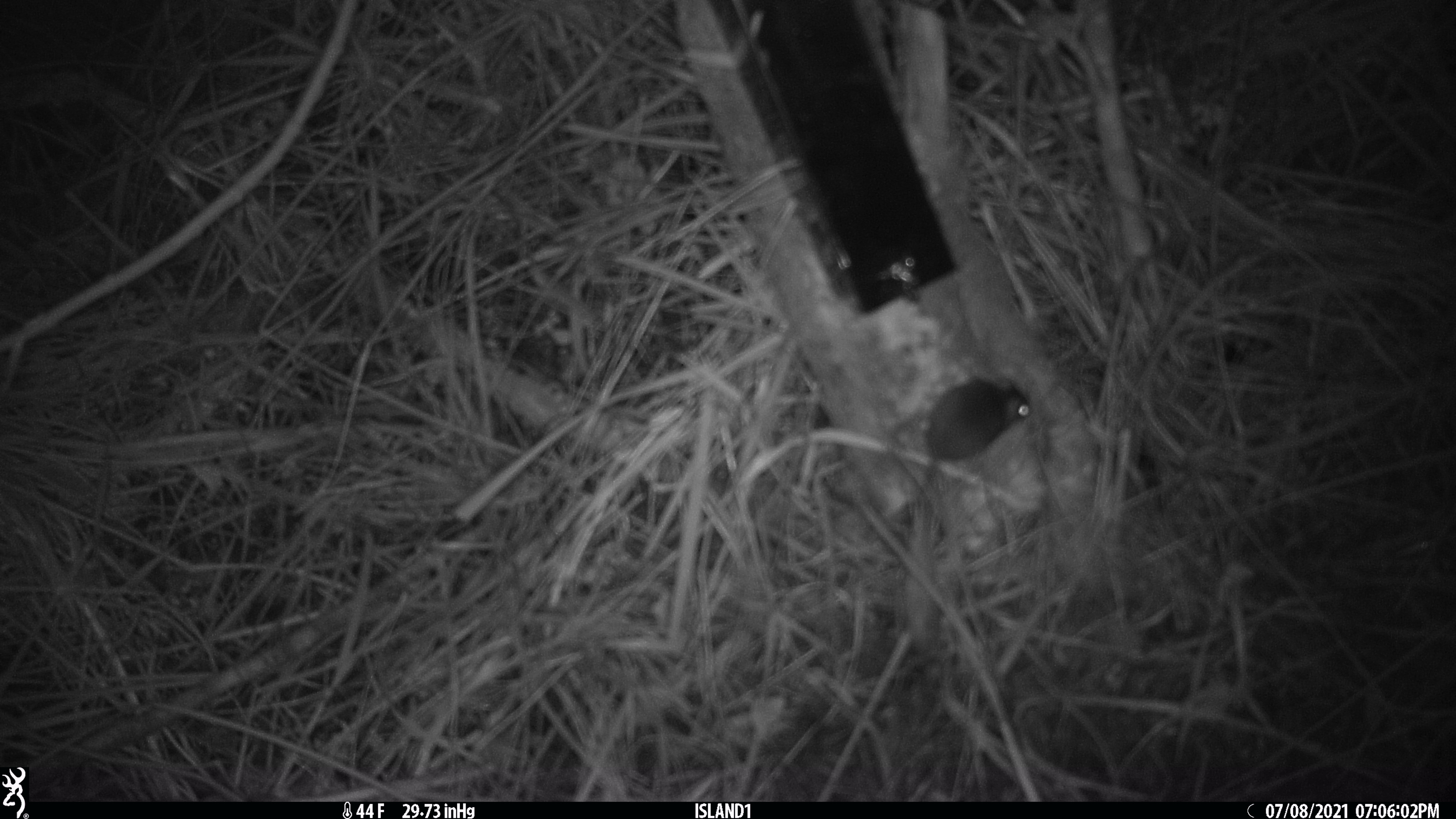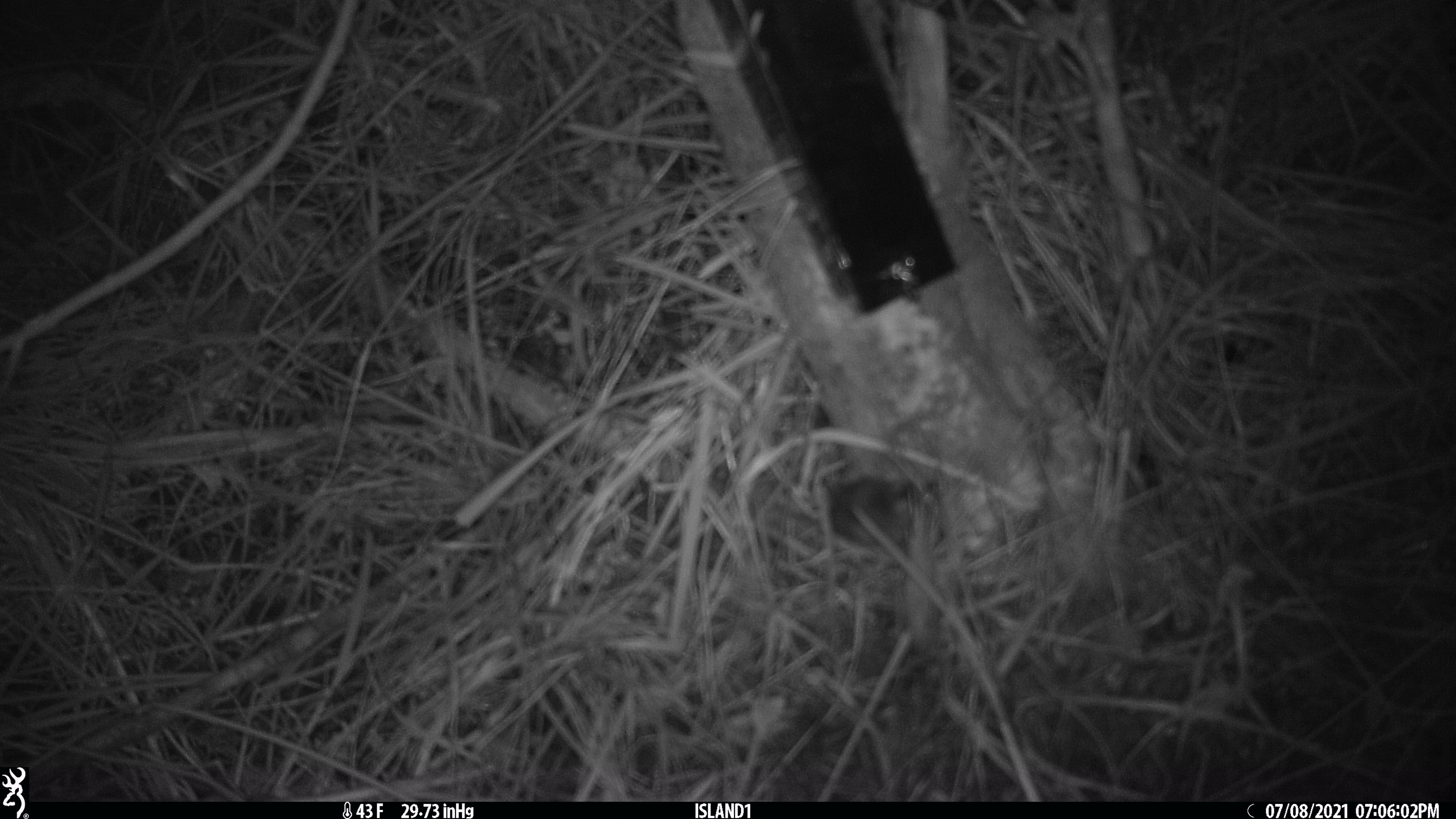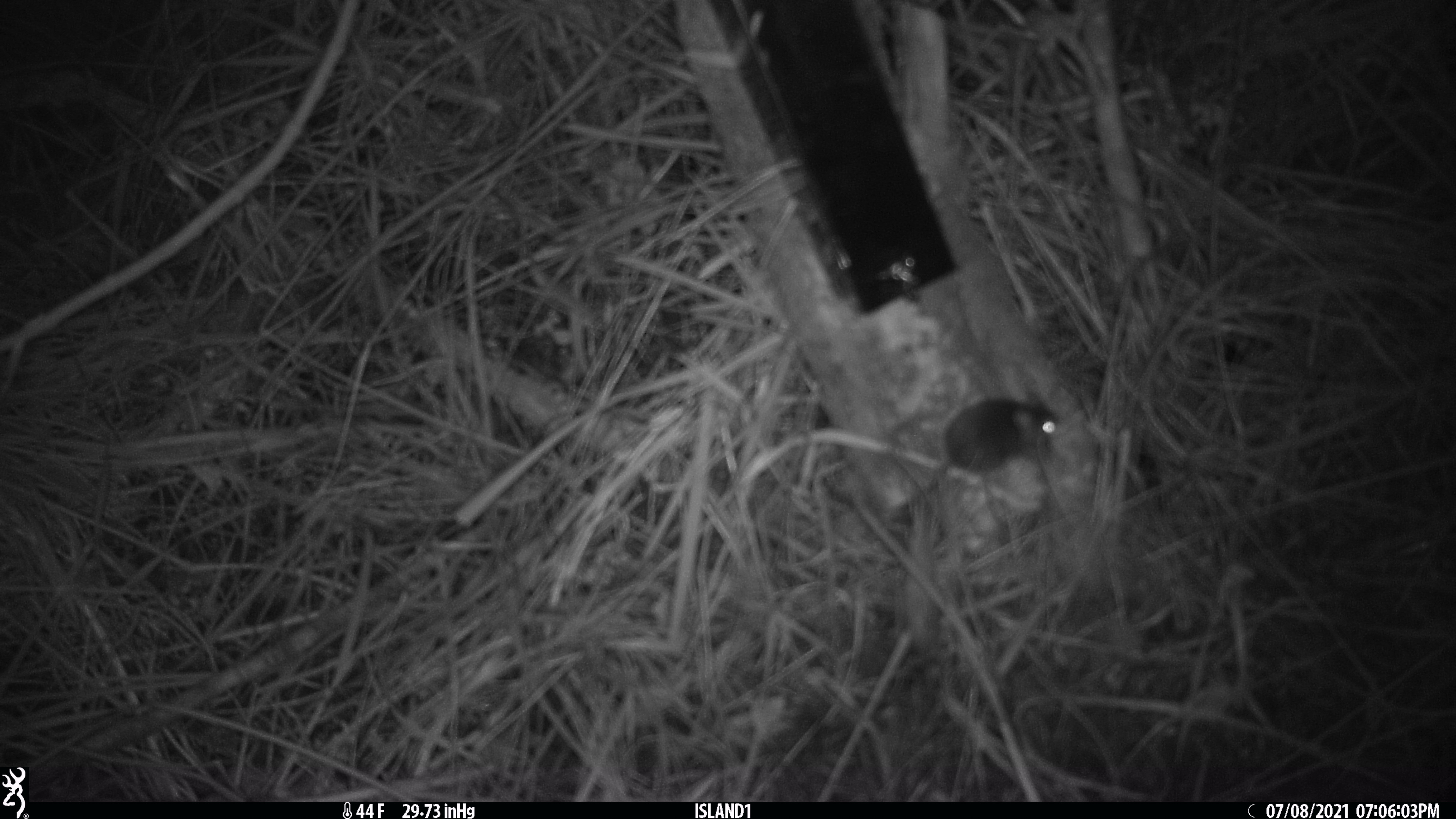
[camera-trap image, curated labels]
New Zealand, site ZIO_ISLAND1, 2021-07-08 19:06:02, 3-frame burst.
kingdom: Animalia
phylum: Chordata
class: Mammalia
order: Rodentia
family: Muridae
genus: Mus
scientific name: Mus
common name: mouse